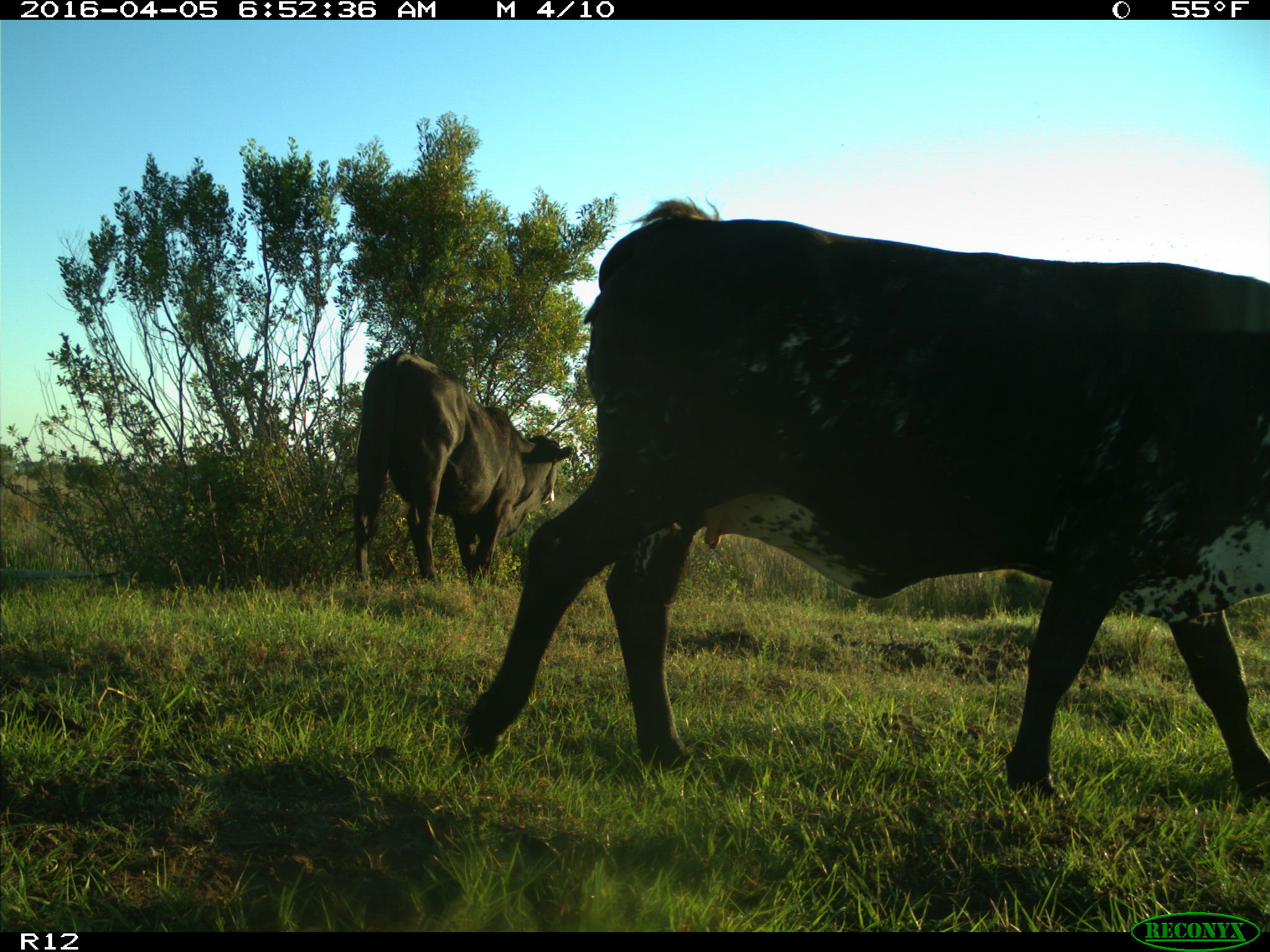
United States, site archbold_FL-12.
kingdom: Animalia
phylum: Chordata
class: Mammalia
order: Artiodactyla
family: Bovidae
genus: Bos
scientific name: Bos taurus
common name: domestic cow